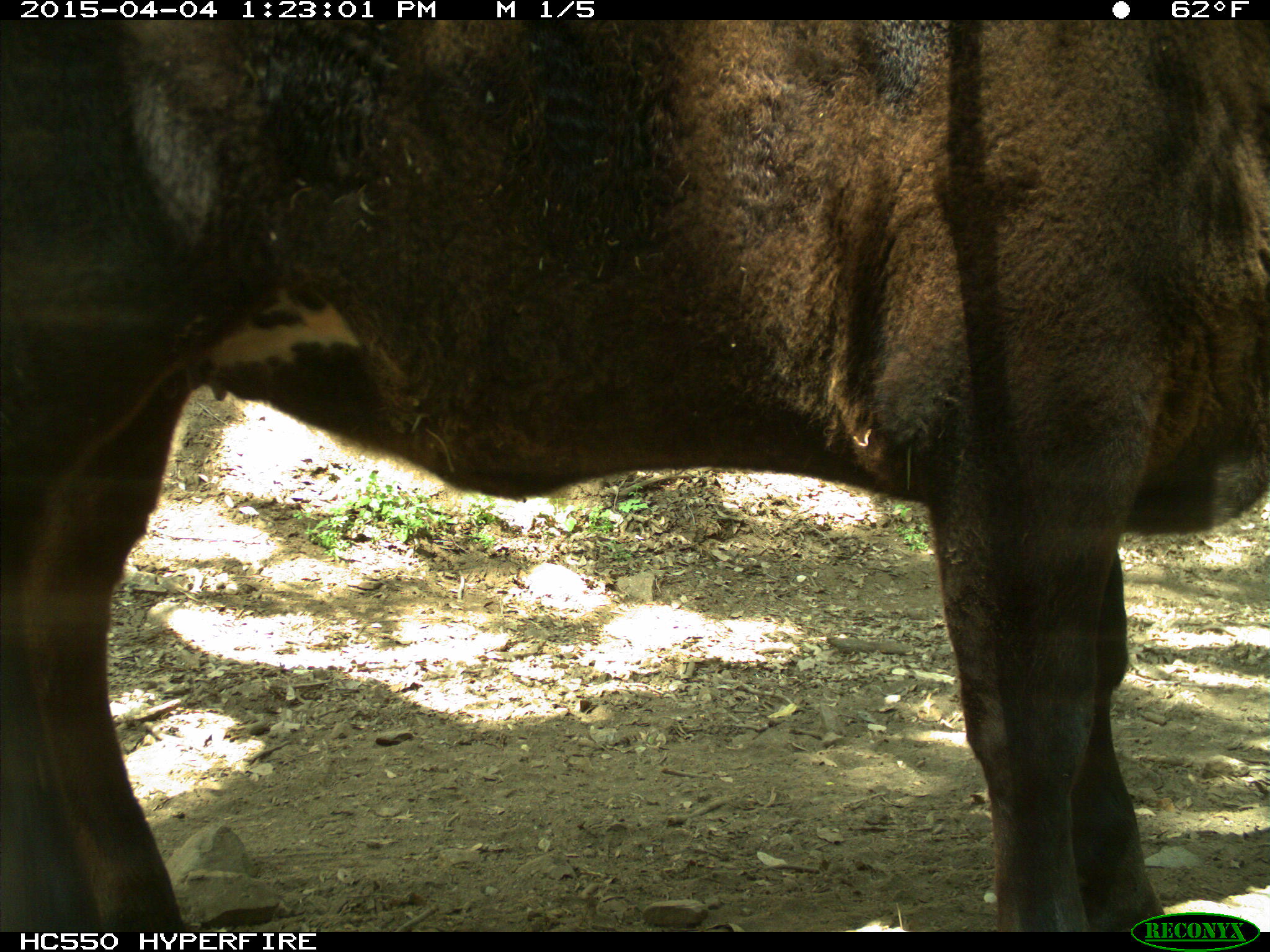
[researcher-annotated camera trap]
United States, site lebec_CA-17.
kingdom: Animalia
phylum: Chordata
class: Mammalia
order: Artiodactyla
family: Bovidae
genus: Bos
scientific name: Bos taurus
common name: domestic cow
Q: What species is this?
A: Bos taurus (domestic cow).